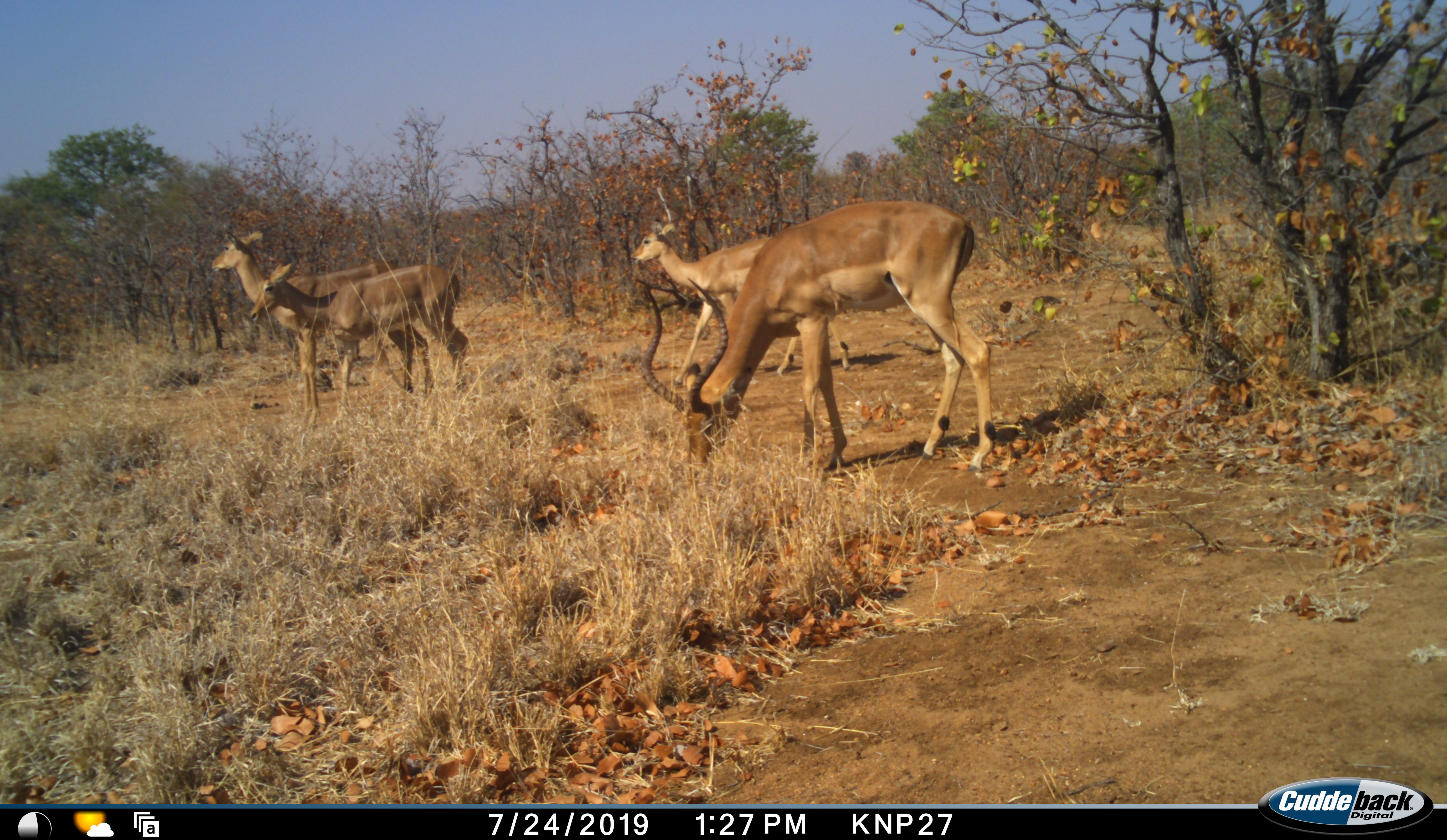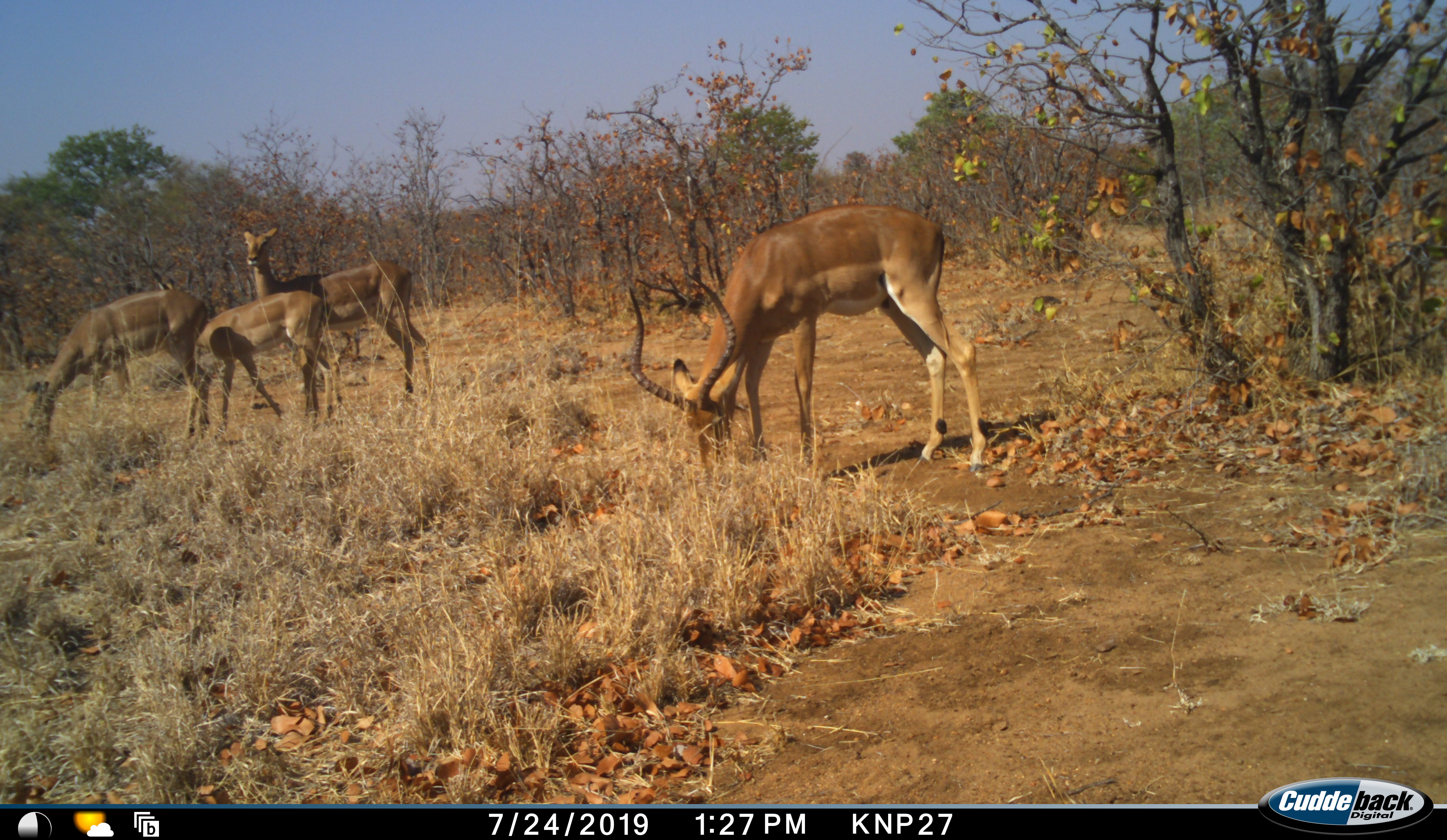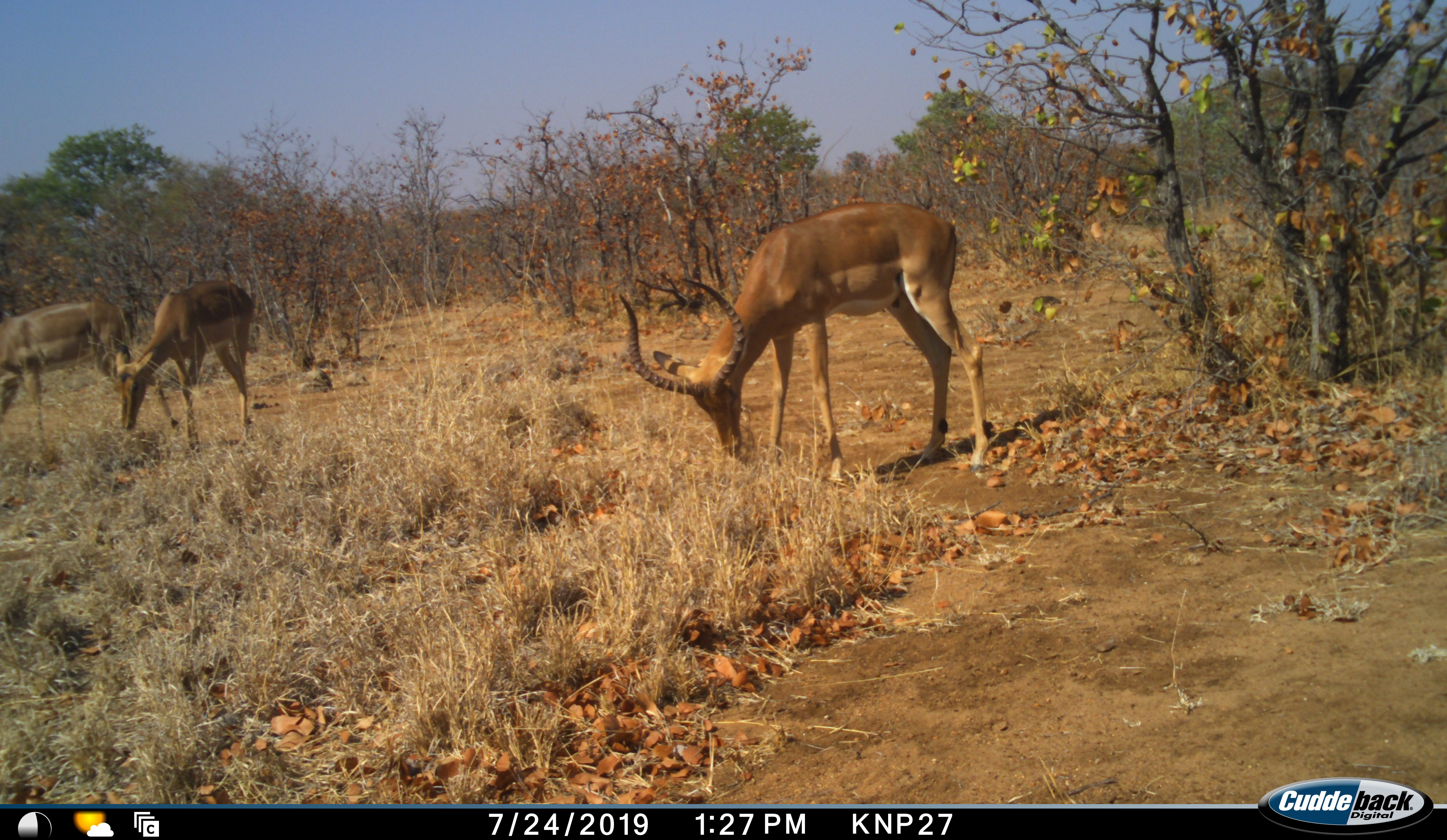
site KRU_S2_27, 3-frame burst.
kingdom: Animalia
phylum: Chordata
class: Mammalia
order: Artiodactyla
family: Bovidae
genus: Aepyceros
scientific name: Aepyceros melampus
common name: impala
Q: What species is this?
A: Impala (Aepyceros melampus).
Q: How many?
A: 4.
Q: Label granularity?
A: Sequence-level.